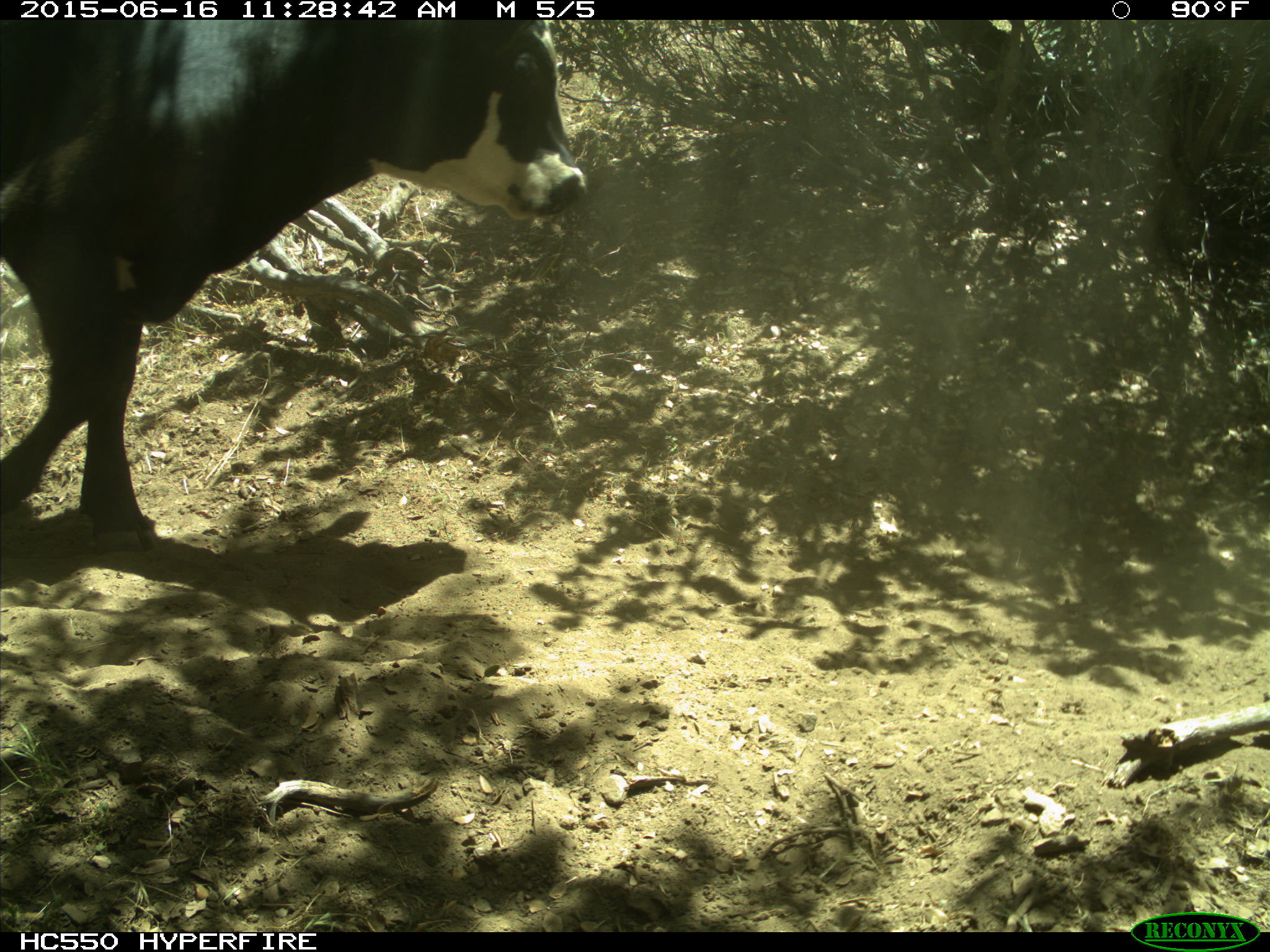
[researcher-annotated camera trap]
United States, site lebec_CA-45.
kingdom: Animalia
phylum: Chordata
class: Mammalia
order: Artiodactyla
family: Bovidae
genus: Bos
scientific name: Bos taurus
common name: domestic cow